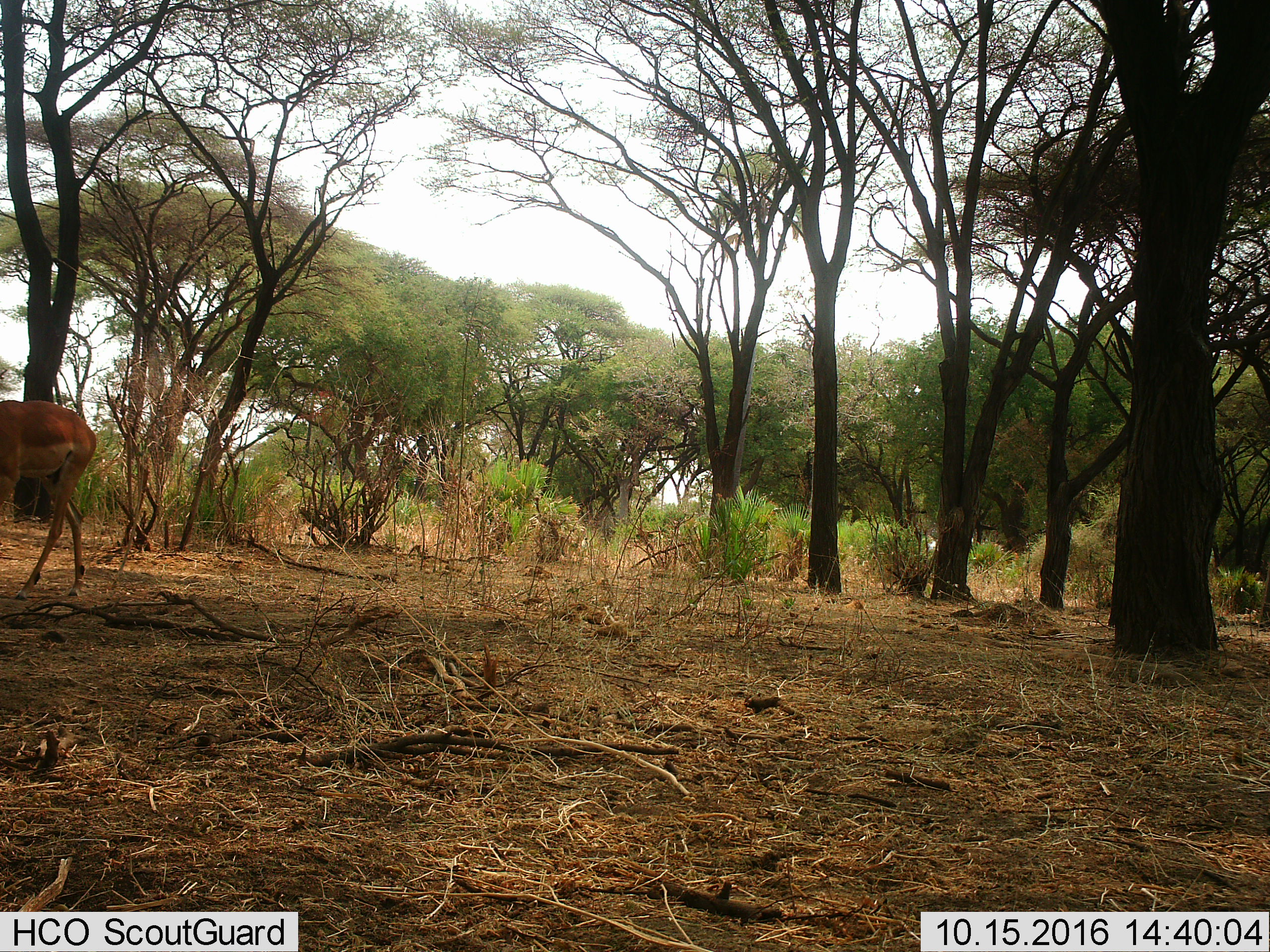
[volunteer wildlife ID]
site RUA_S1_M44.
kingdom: Animalia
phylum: Chordata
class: Mammalia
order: Artiodactyla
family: Bovidae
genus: Aepyceros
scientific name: Aepyceros melampus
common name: impala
Impala (Aepyceros melampus), count 1. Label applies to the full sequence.